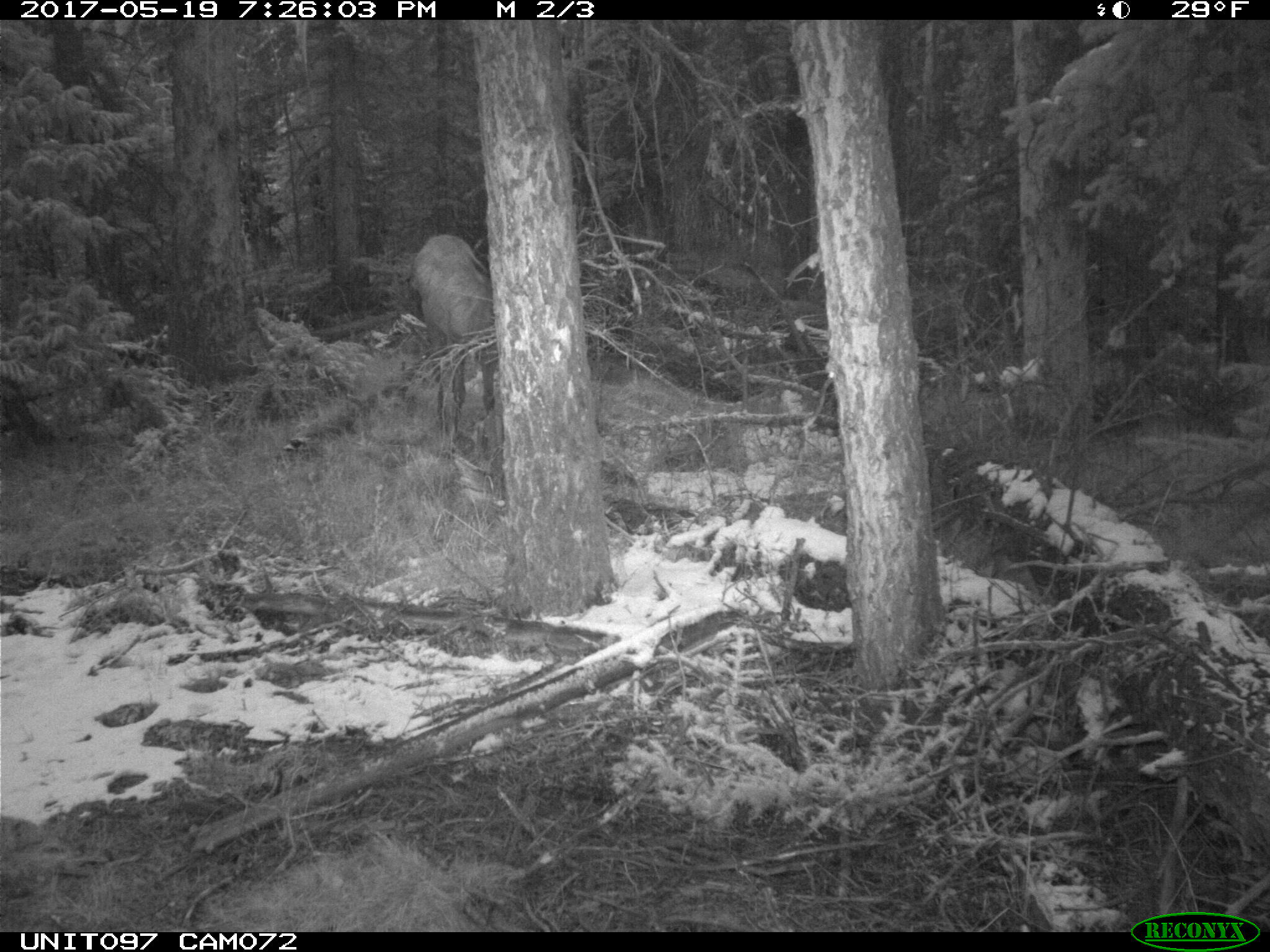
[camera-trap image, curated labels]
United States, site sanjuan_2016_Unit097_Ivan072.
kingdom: Animalia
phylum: Chordata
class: Mammalia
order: Artiodactyla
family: Cervidae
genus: Cervus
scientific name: Cervus elaphus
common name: red deer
Cervus elaphus (red deer).